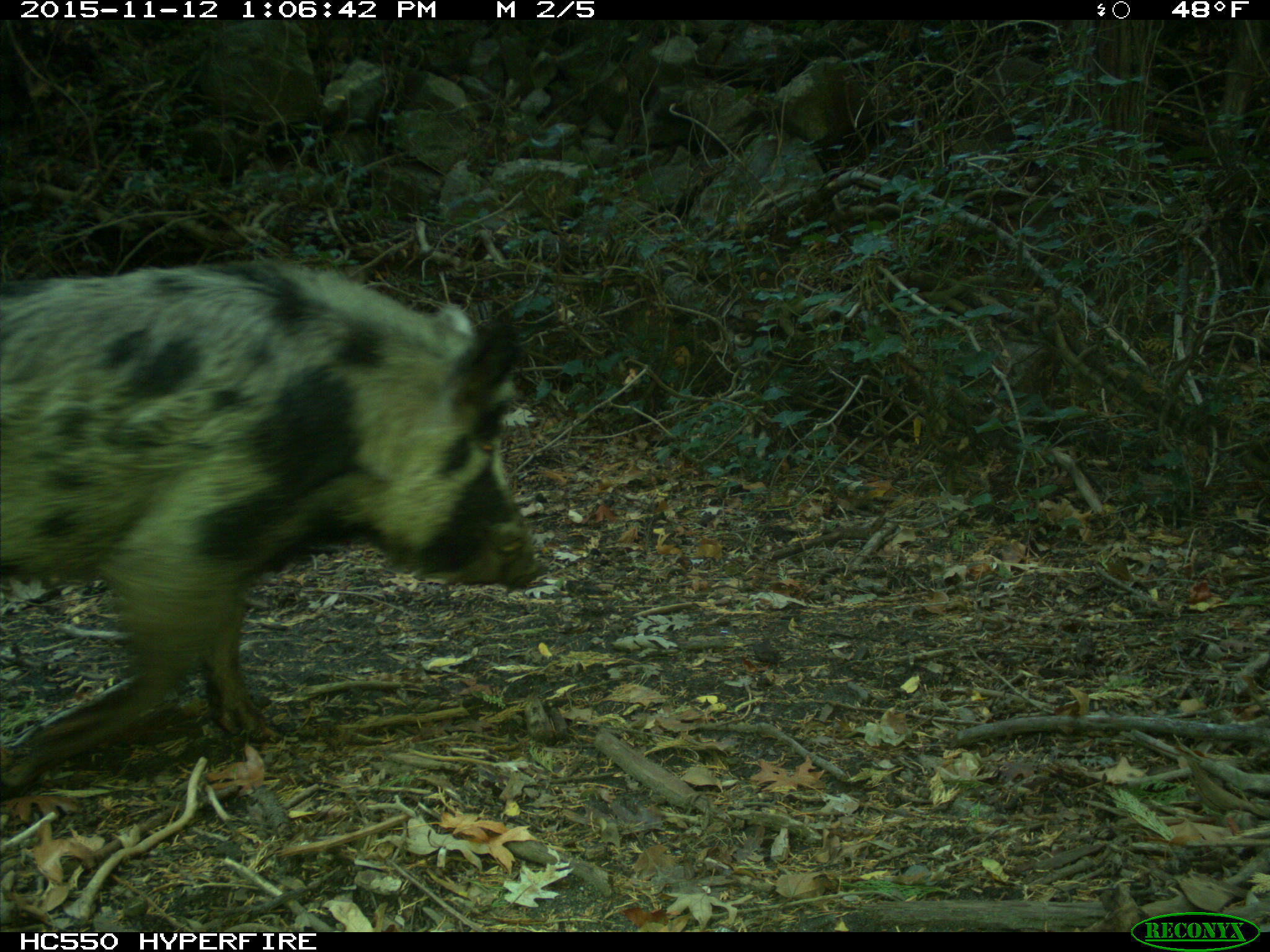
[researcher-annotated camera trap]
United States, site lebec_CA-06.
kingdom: Animalia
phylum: Chordata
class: Mammalia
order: Artiodactyla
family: Suidae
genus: Sus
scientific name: Sus scrofa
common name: wild boar